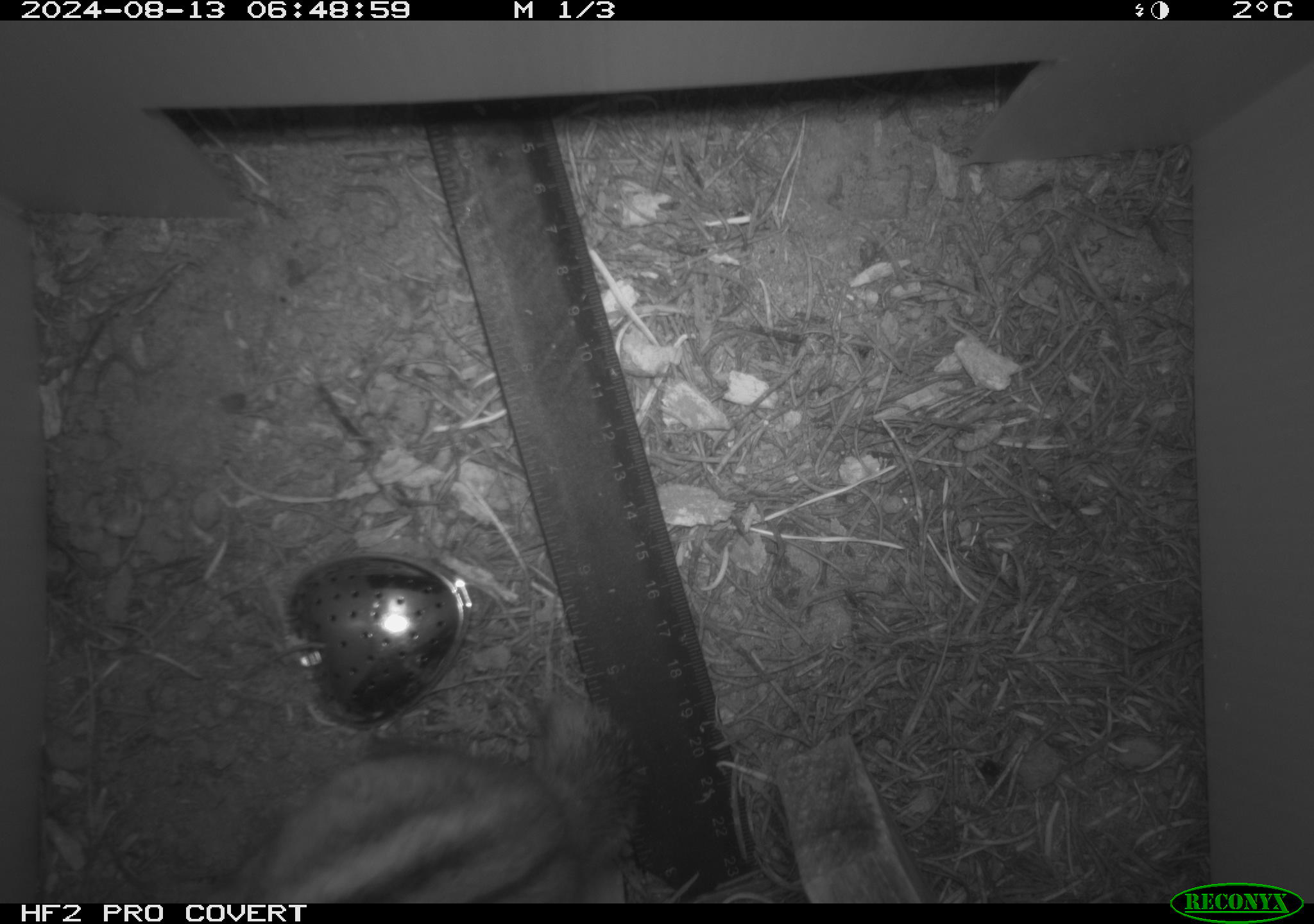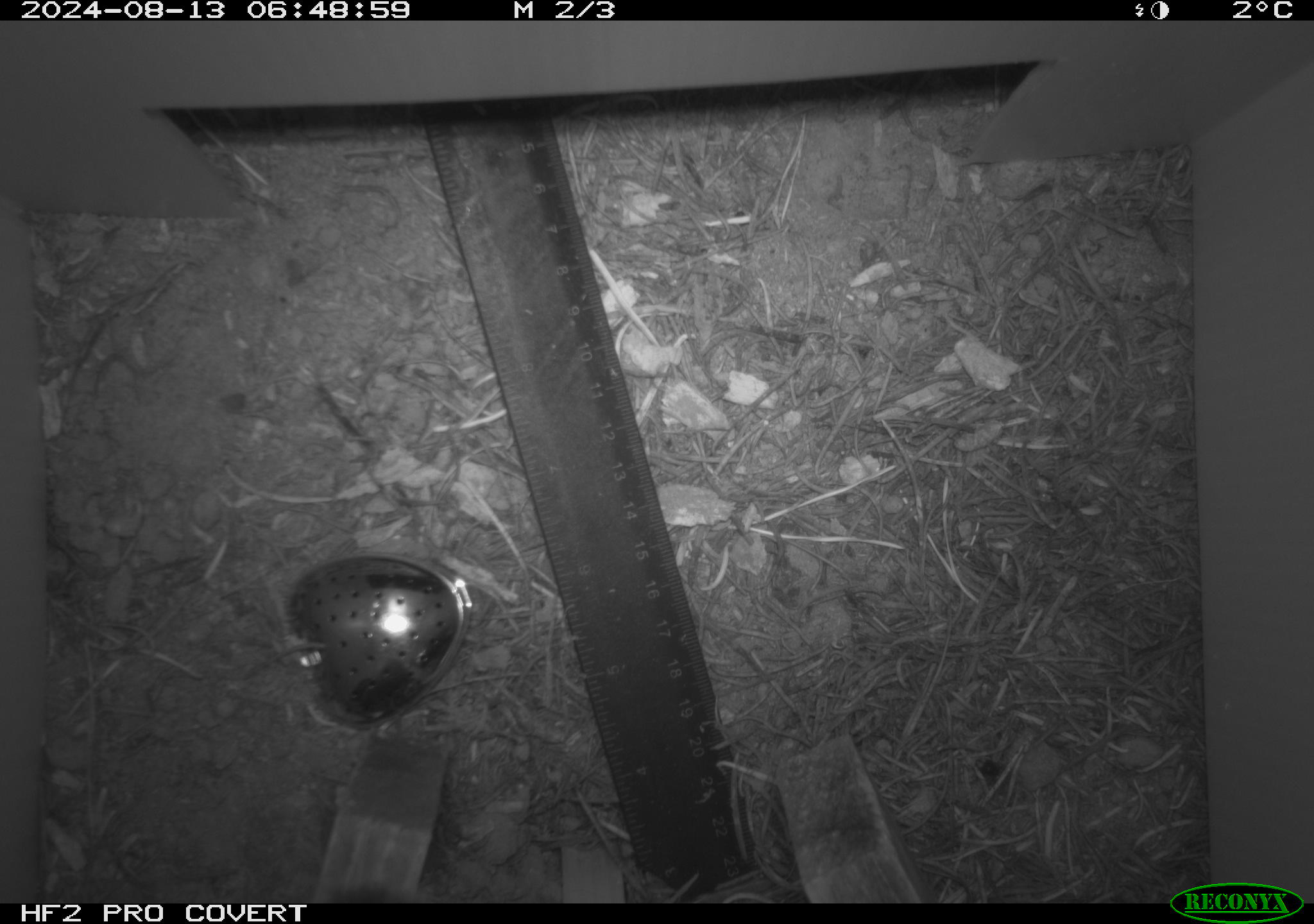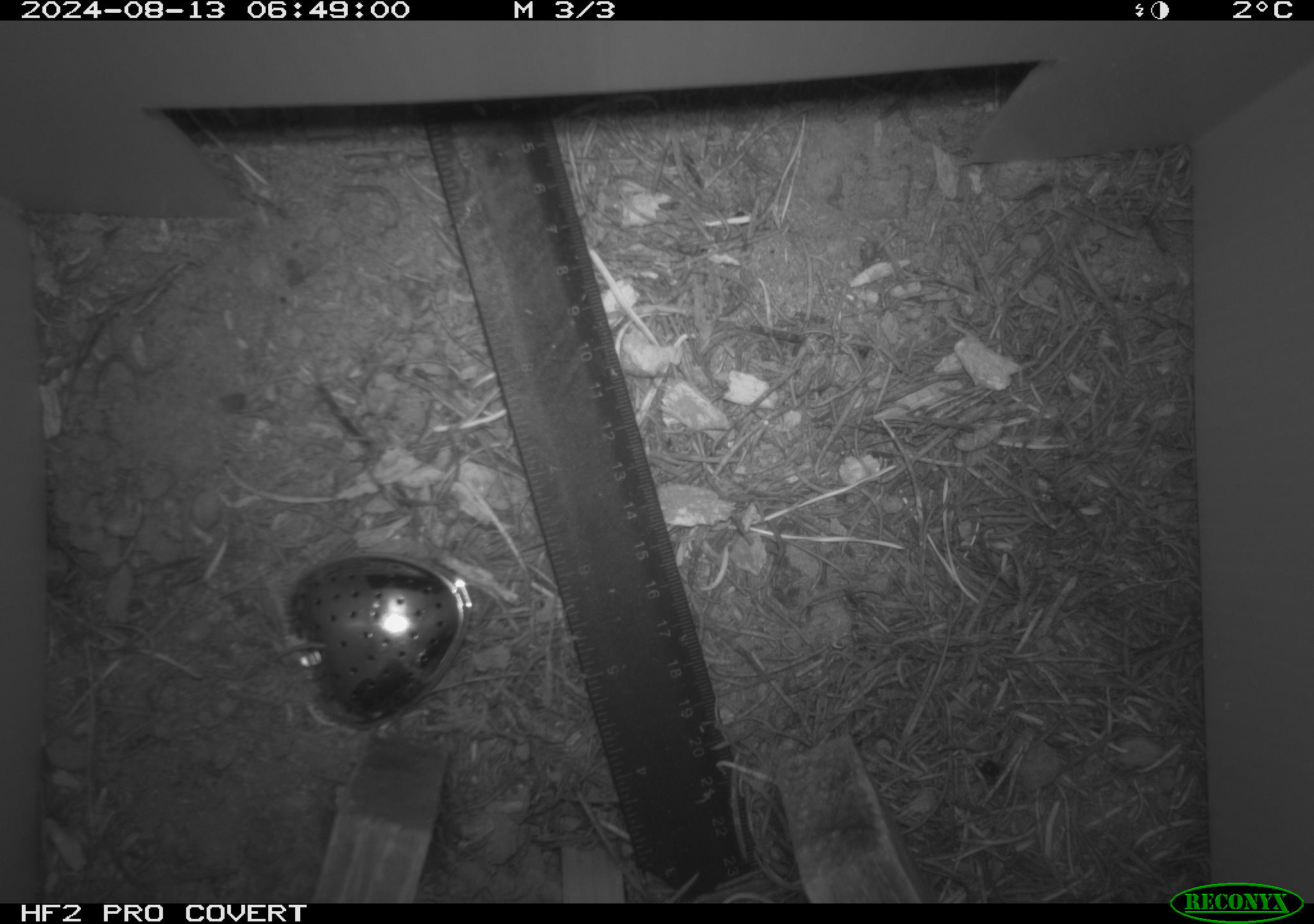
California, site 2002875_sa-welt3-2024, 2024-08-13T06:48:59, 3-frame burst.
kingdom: Animalia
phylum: Chordata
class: Mammalia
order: Rodentia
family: Sciuridae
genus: Neotamias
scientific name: Neotamias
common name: western chipmunks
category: neotamias species